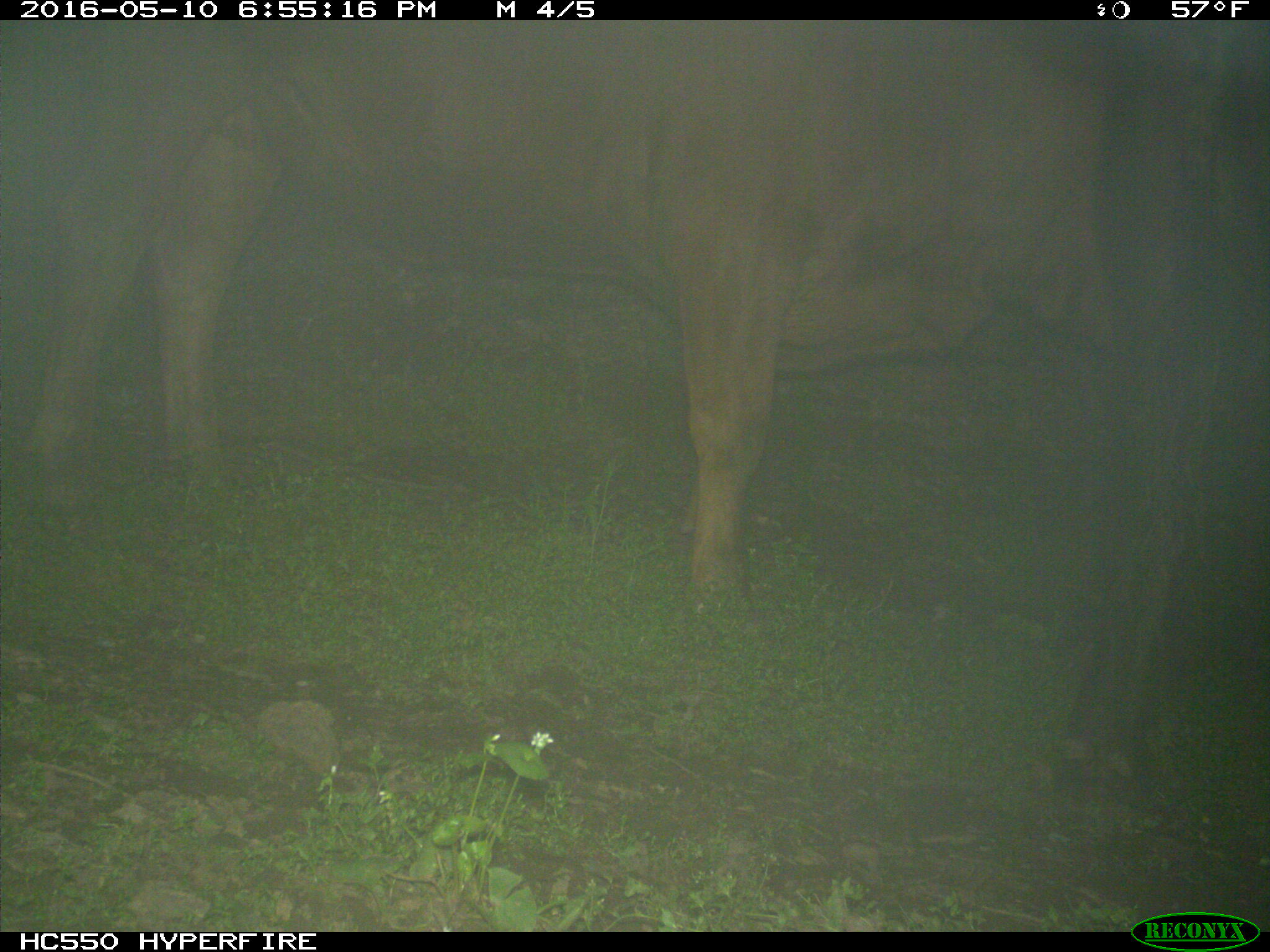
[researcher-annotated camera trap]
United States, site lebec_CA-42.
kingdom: Animalia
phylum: Chordata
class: Mammalia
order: Artiodactyla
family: Bovidae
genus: Bos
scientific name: Bos taurus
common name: domestic cow